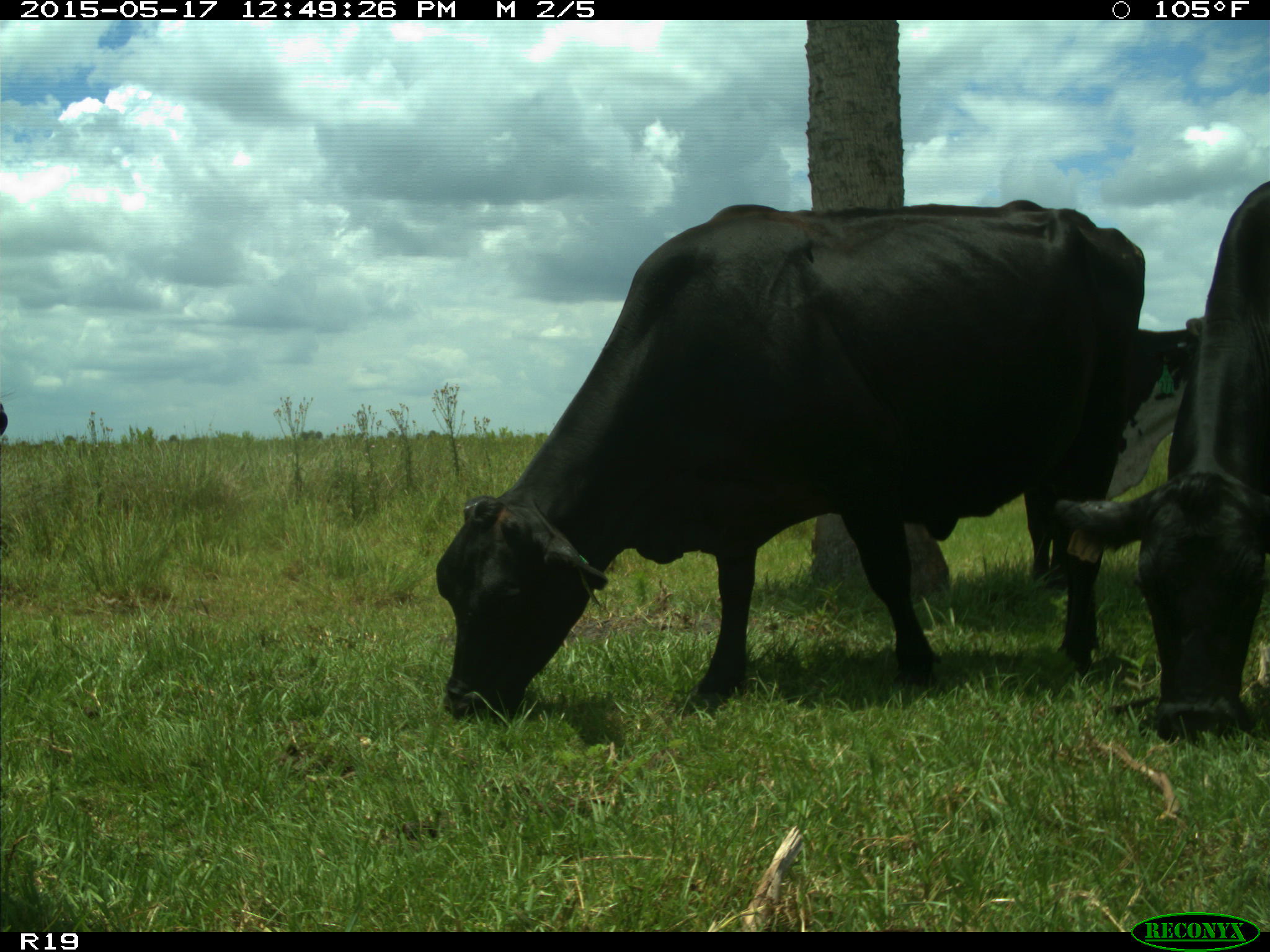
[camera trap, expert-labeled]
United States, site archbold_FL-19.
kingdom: Animalia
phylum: Chordata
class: Mammalia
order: Artiodactyla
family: Bovidae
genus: Bos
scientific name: Bos taurus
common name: domestic cow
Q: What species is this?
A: Bos taurus (domestic cow).